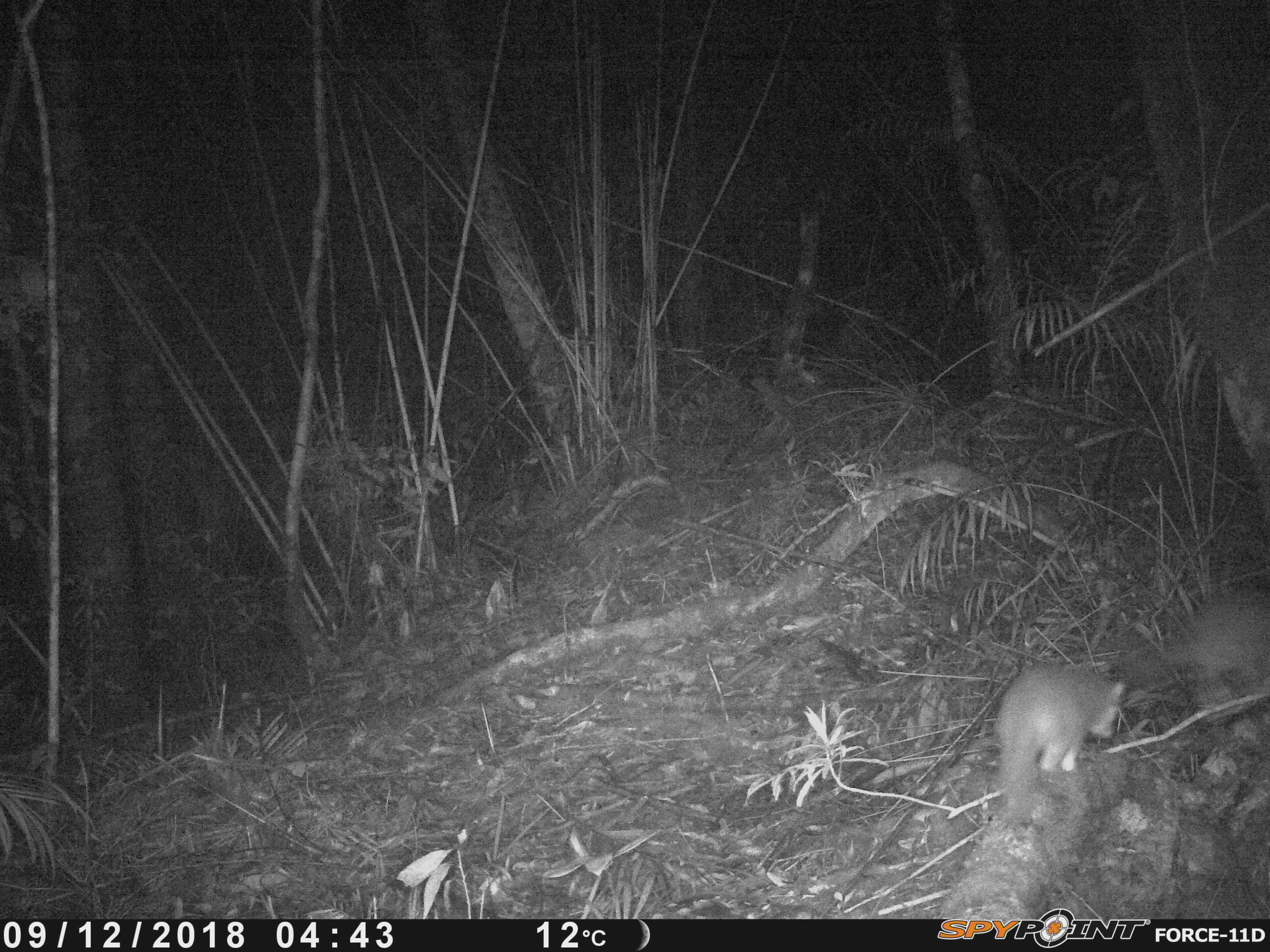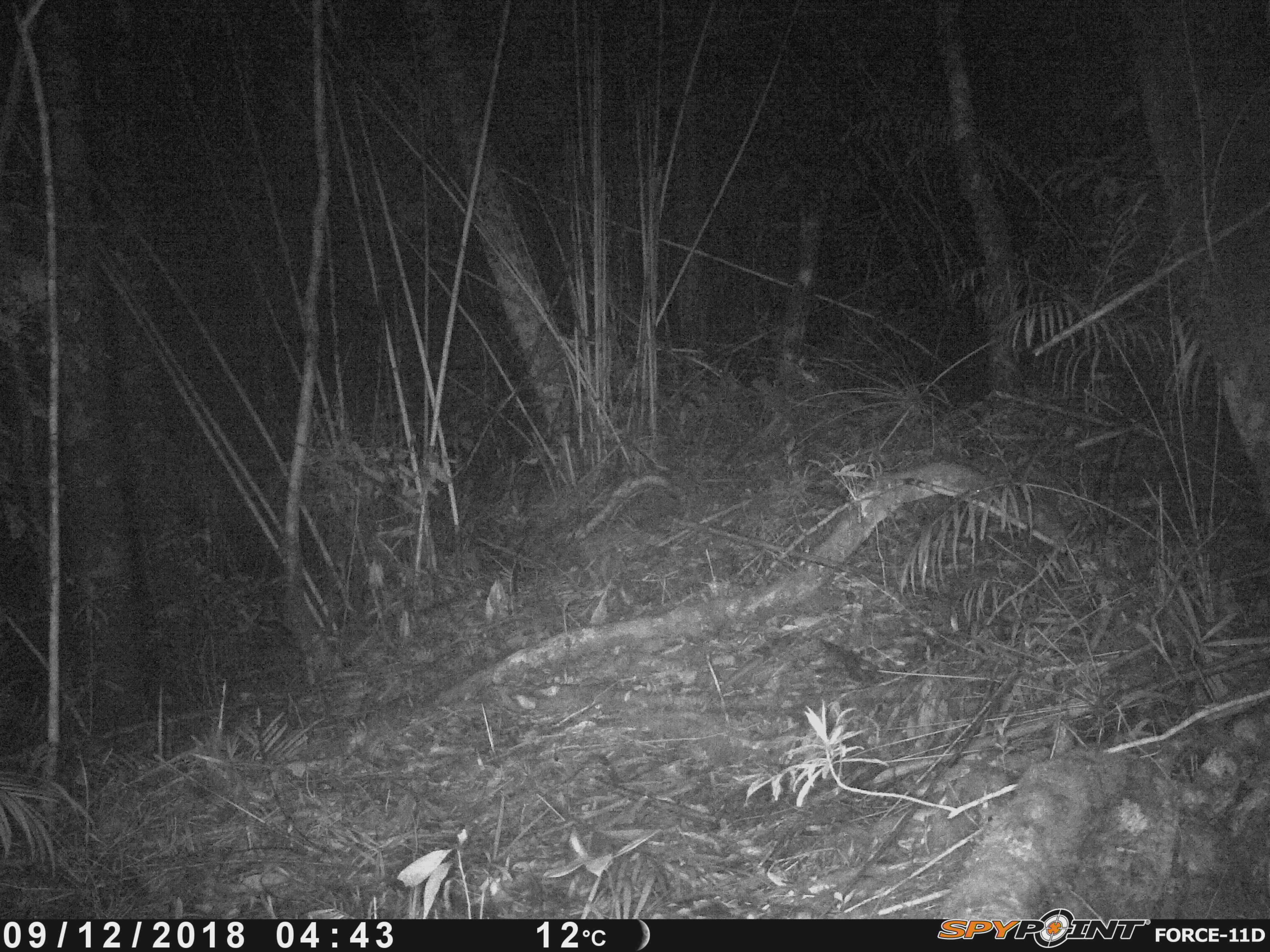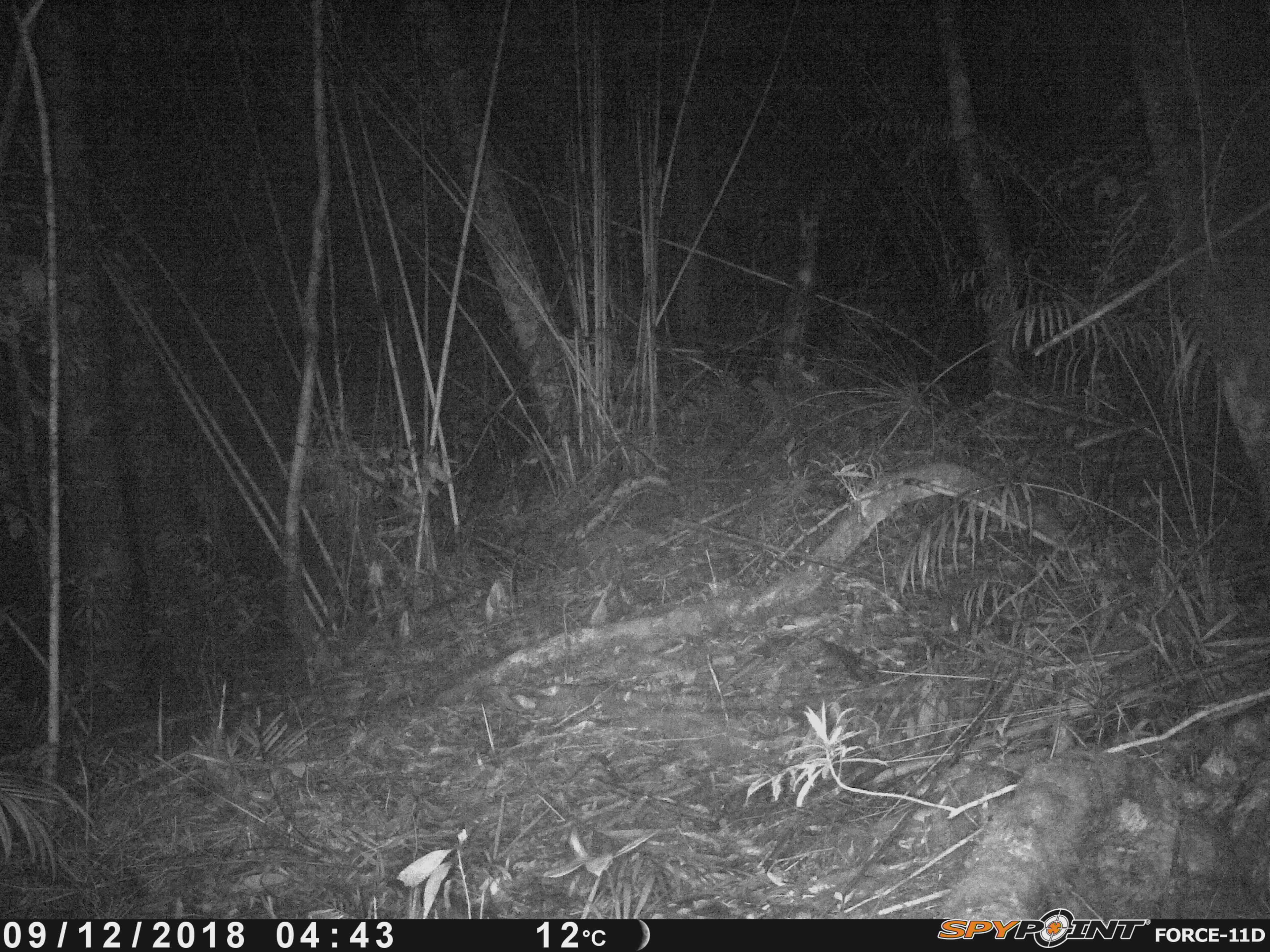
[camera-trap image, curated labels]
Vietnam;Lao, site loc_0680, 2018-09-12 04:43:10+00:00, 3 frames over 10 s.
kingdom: Animalia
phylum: Chordata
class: Mammalia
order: Carnivora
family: Mustelidae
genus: Melogale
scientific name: Melogale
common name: ferret badger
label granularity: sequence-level